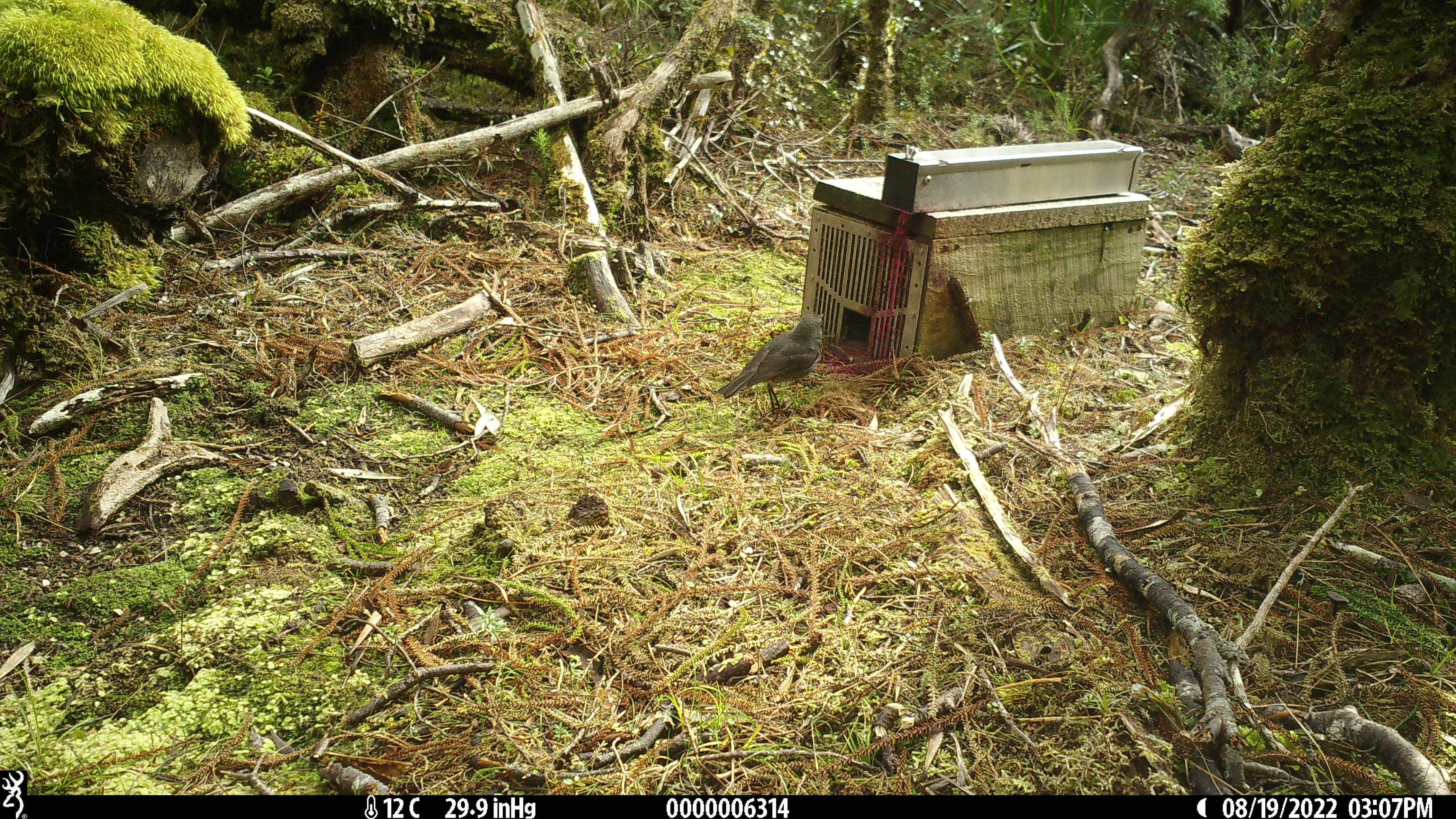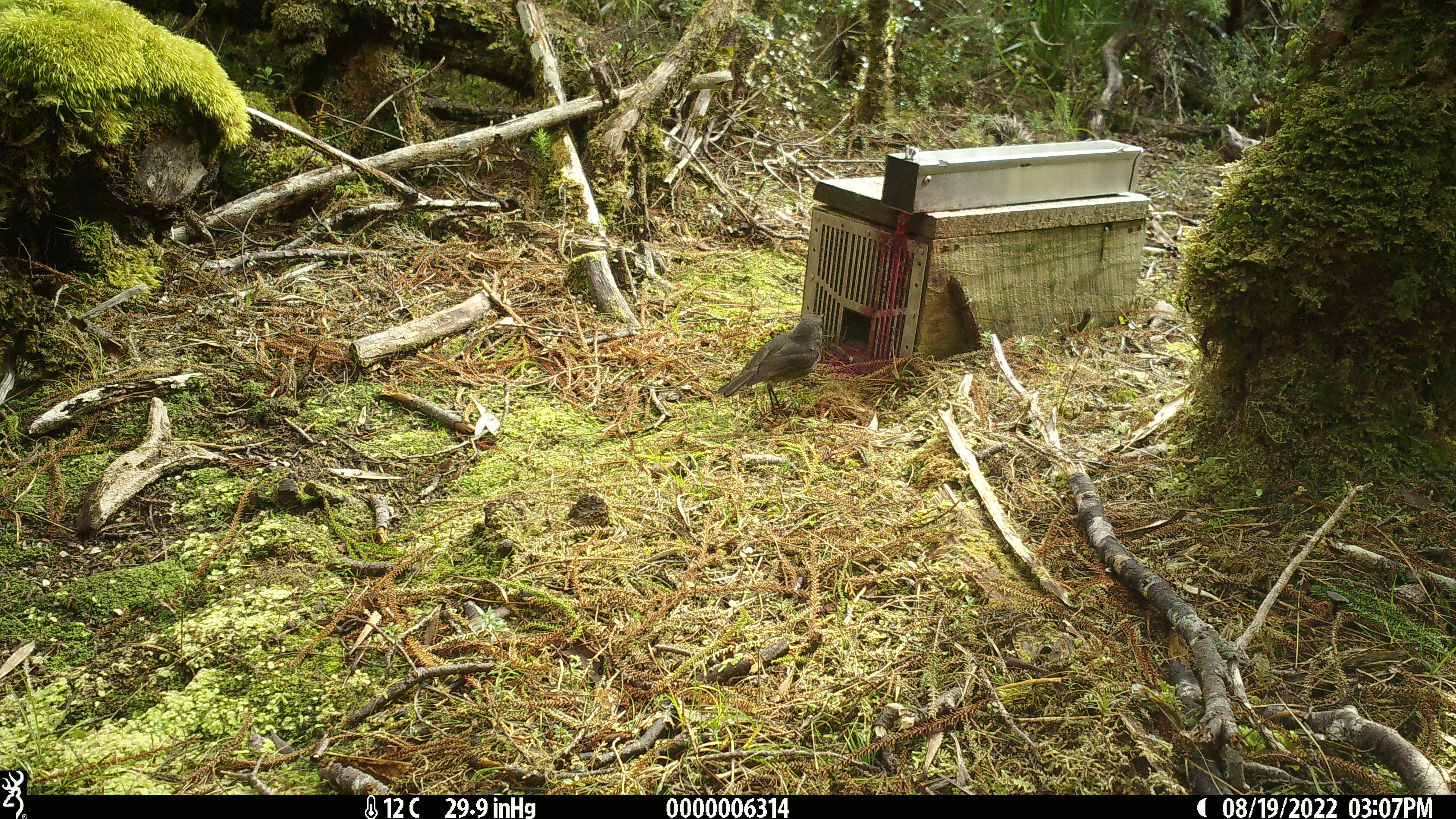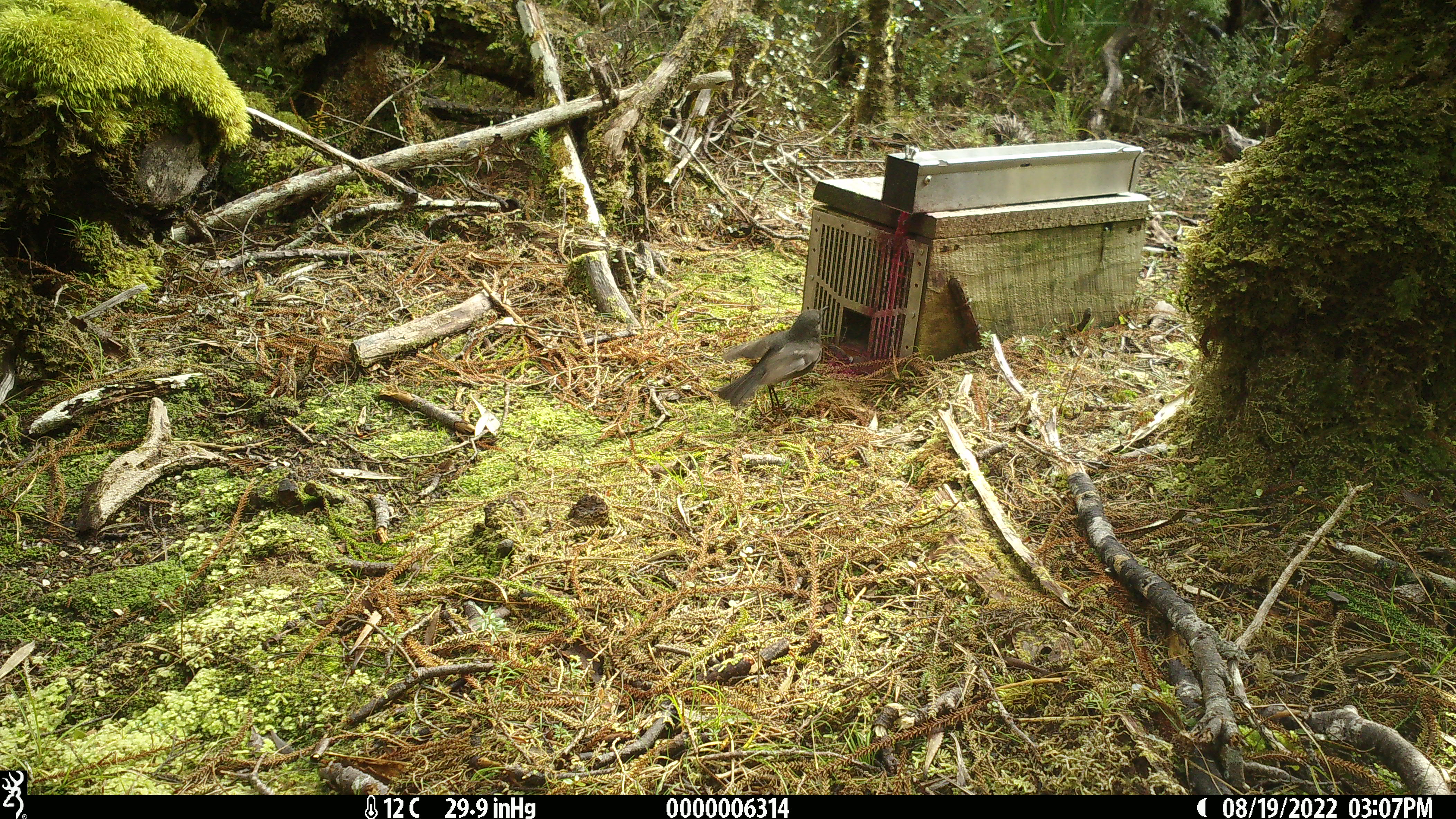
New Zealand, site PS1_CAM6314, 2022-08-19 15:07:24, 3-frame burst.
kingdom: Animalia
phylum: Chordata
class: Aves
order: Passeriformes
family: Petroicidae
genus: Petroica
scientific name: Petroica australis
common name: new zealand robin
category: robin